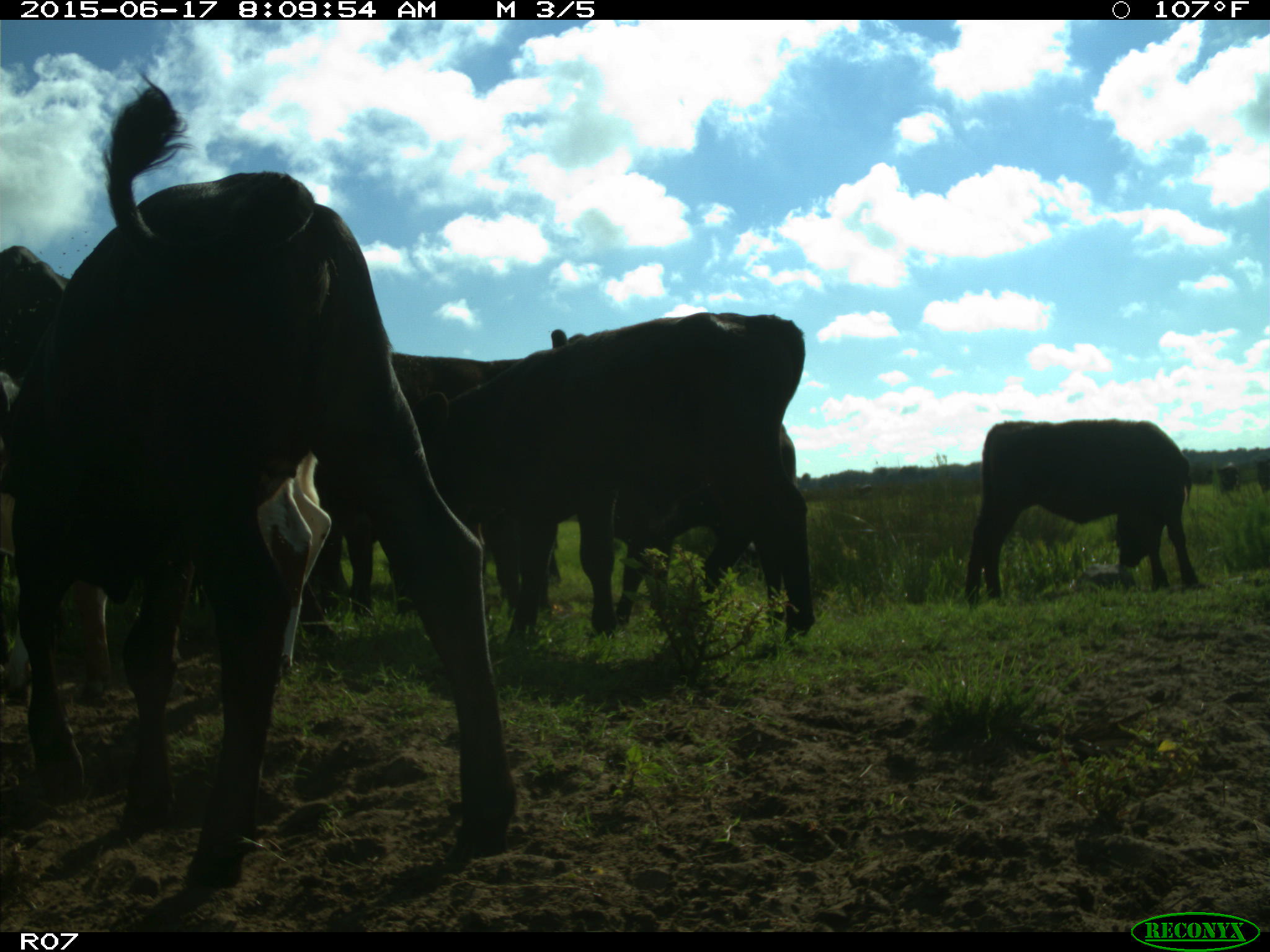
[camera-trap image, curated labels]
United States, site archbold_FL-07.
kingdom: Animalia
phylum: Chordata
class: Mammalia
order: Artiodactyla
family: Bovidae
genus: Bos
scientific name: Bos taurus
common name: domestic cow